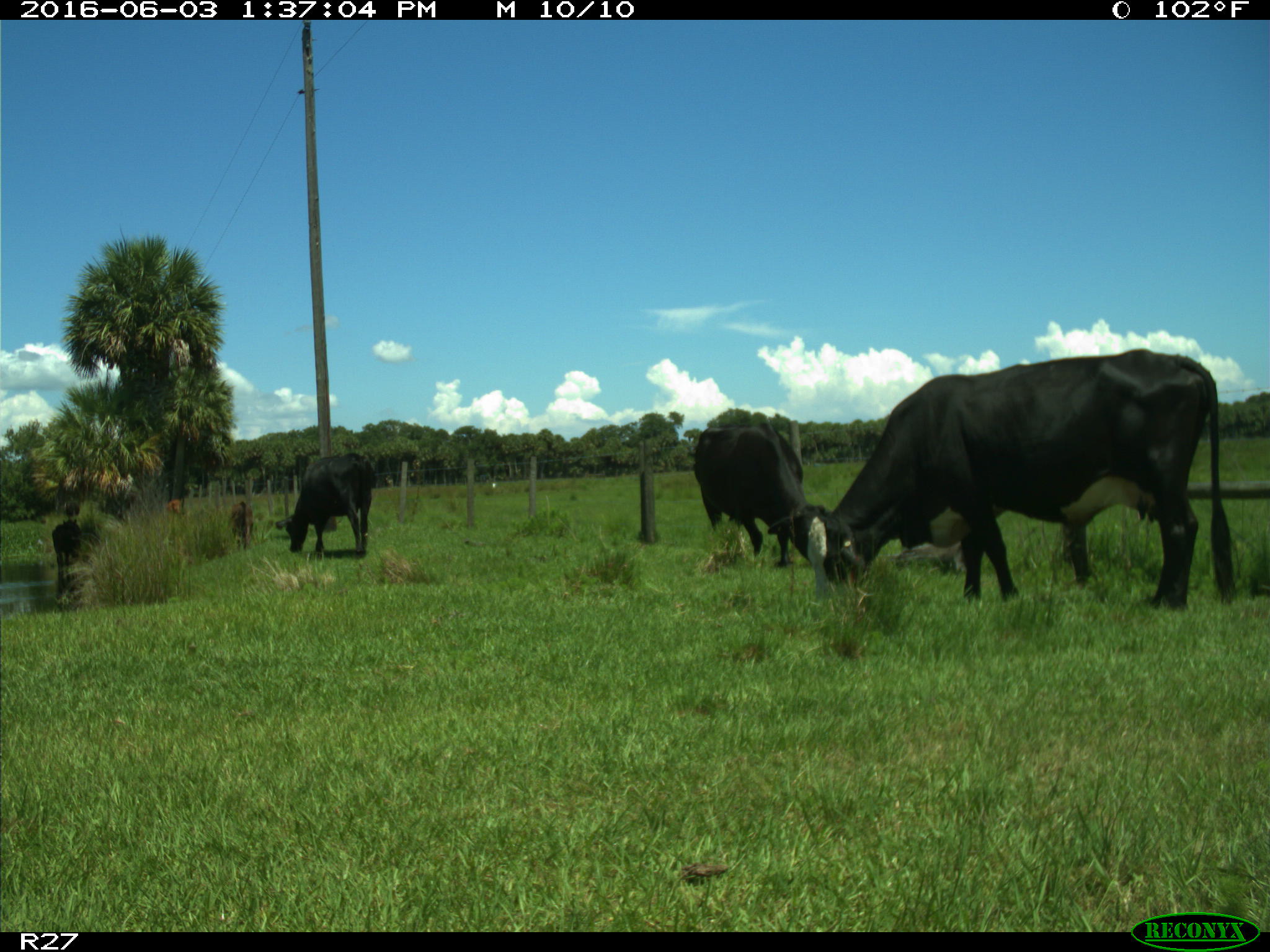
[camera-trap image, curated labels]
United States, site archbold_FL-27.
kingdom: Animalia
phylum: Chordata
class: Mammalia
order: Artiodactyla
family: Bovidae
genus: Bos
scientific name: Bos taurus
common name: domestic cow